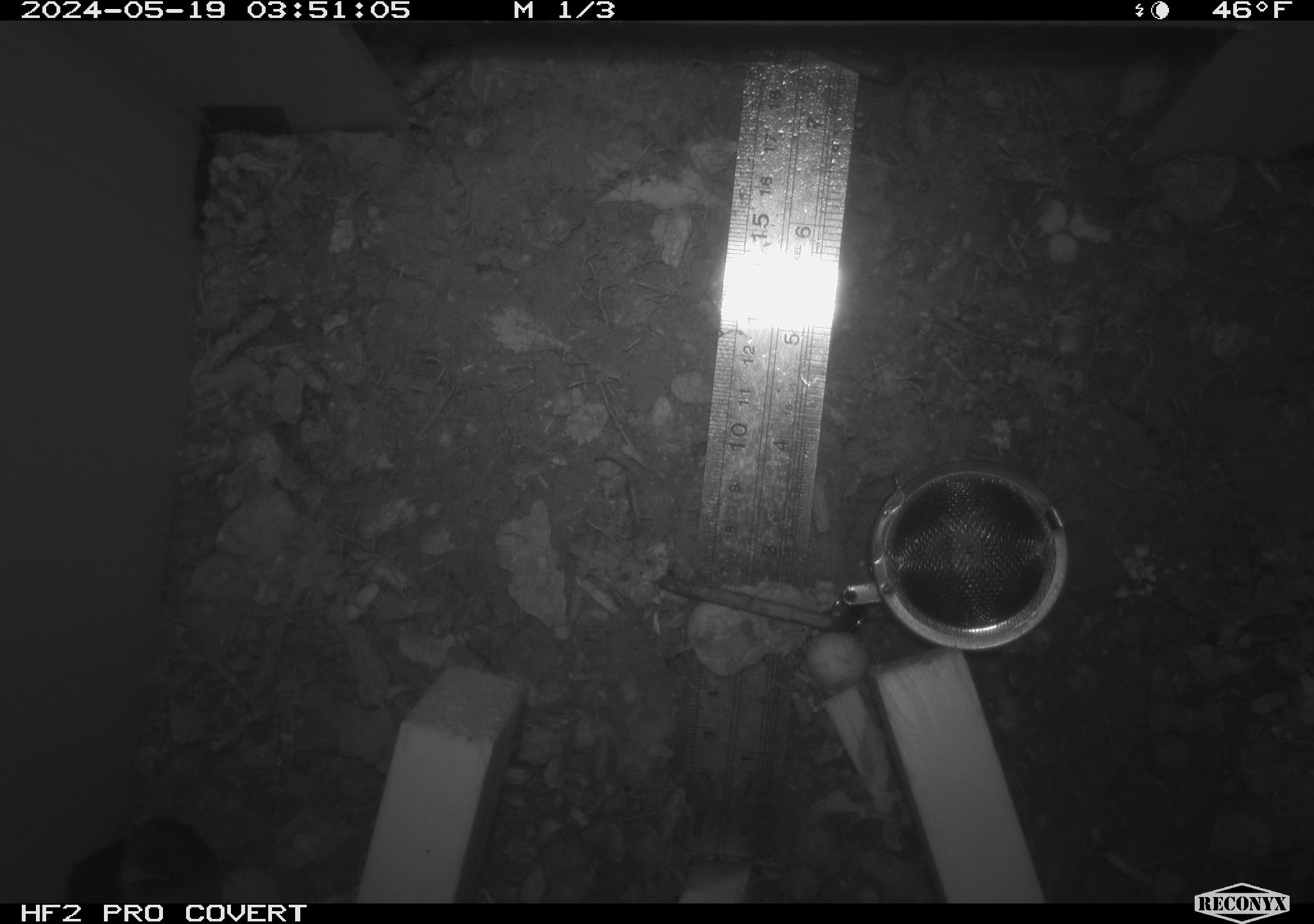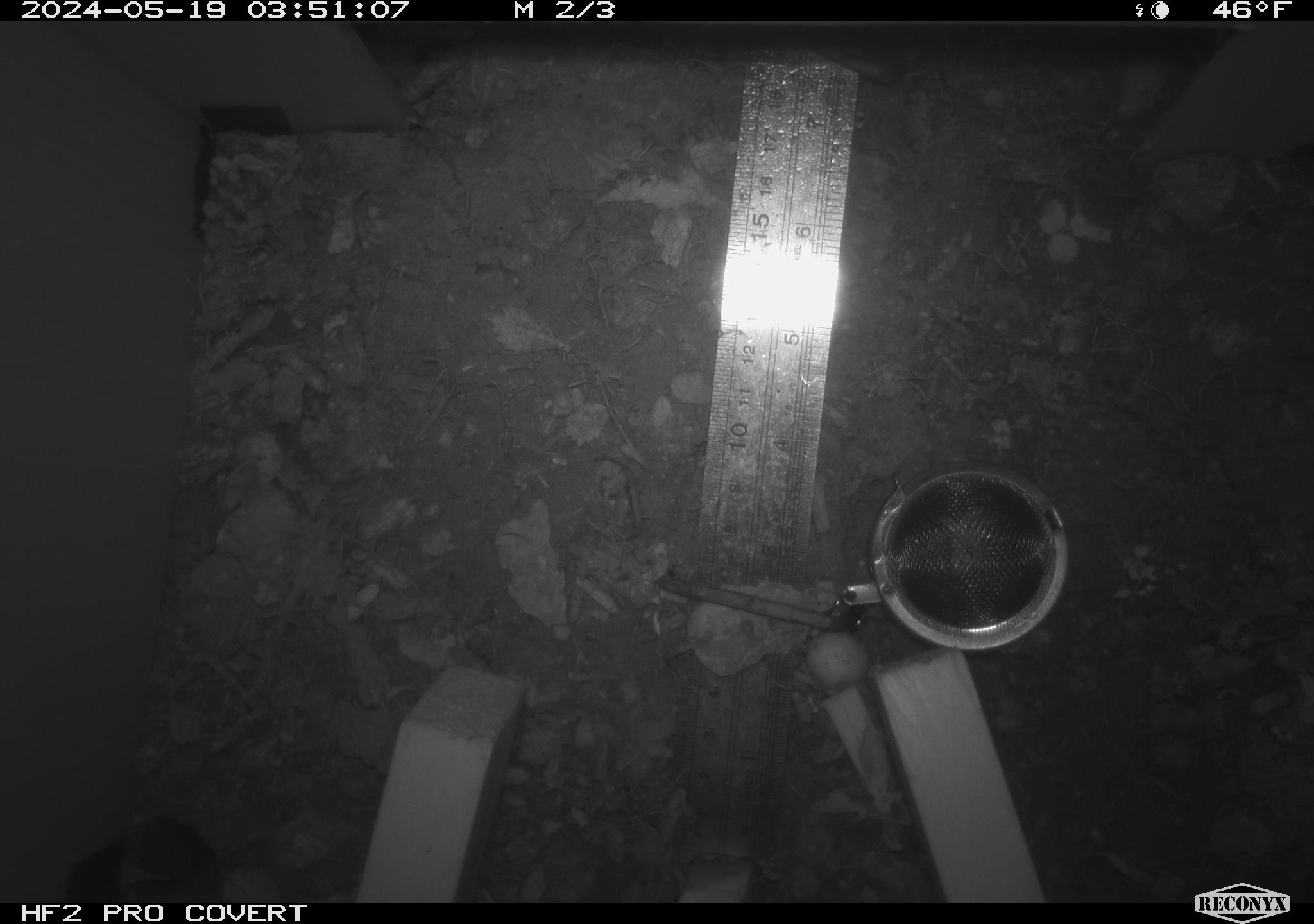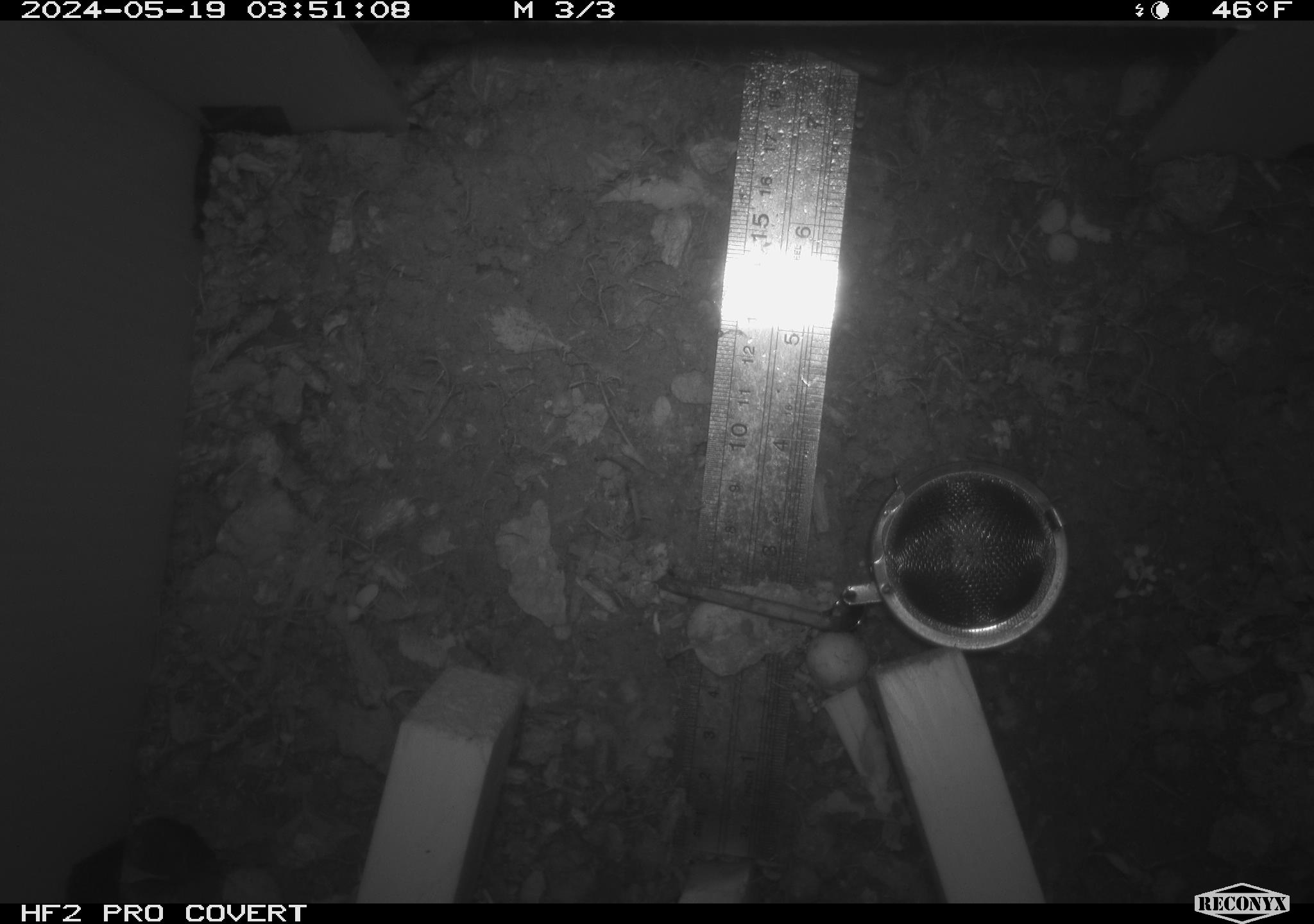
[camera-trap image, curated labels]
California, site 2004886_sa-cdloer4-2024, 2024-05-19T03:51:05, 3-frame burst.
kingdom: Animalia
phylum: Chordata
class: Mammalia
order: Rodentia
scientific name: Rodentia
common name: rodent